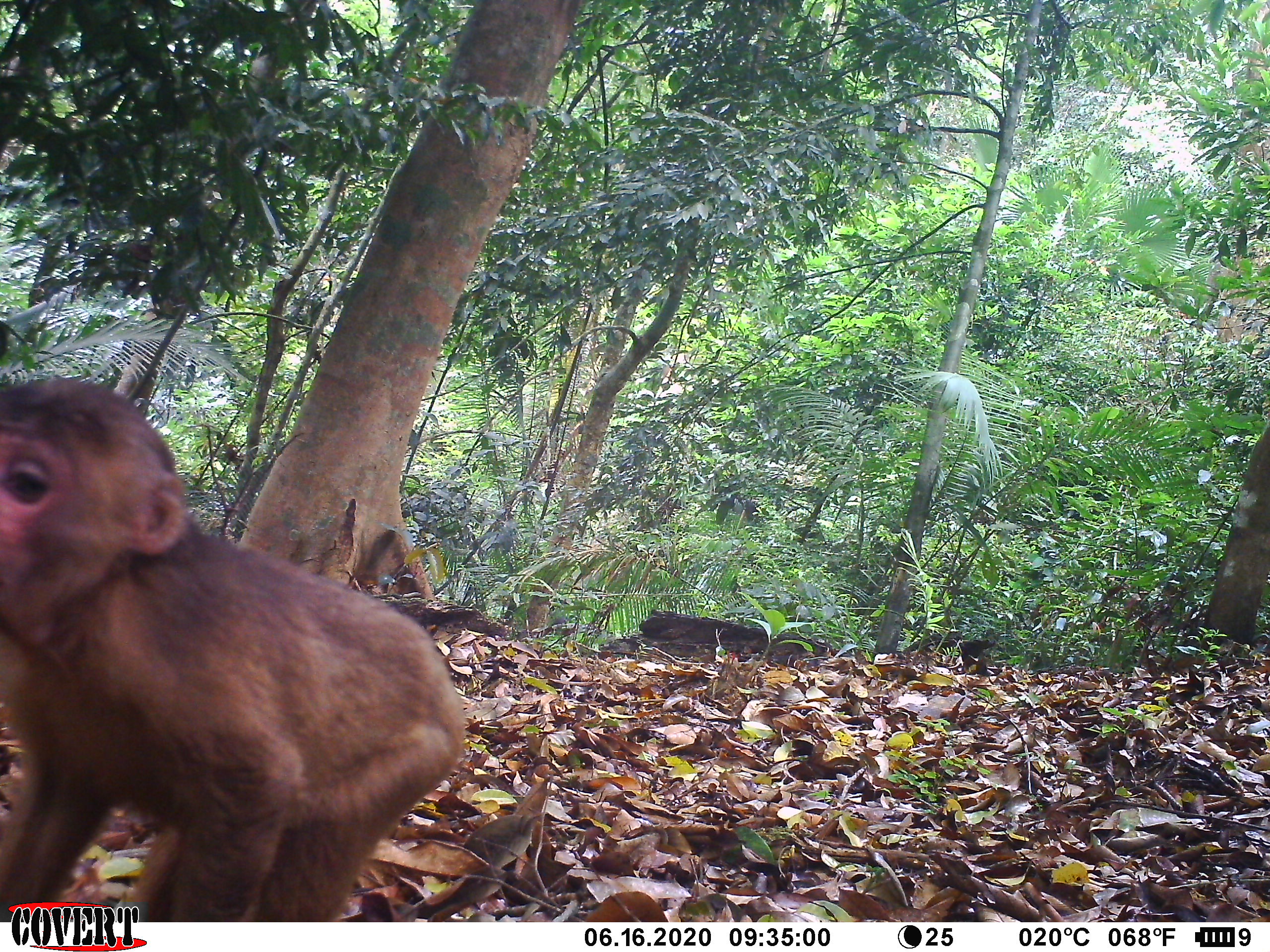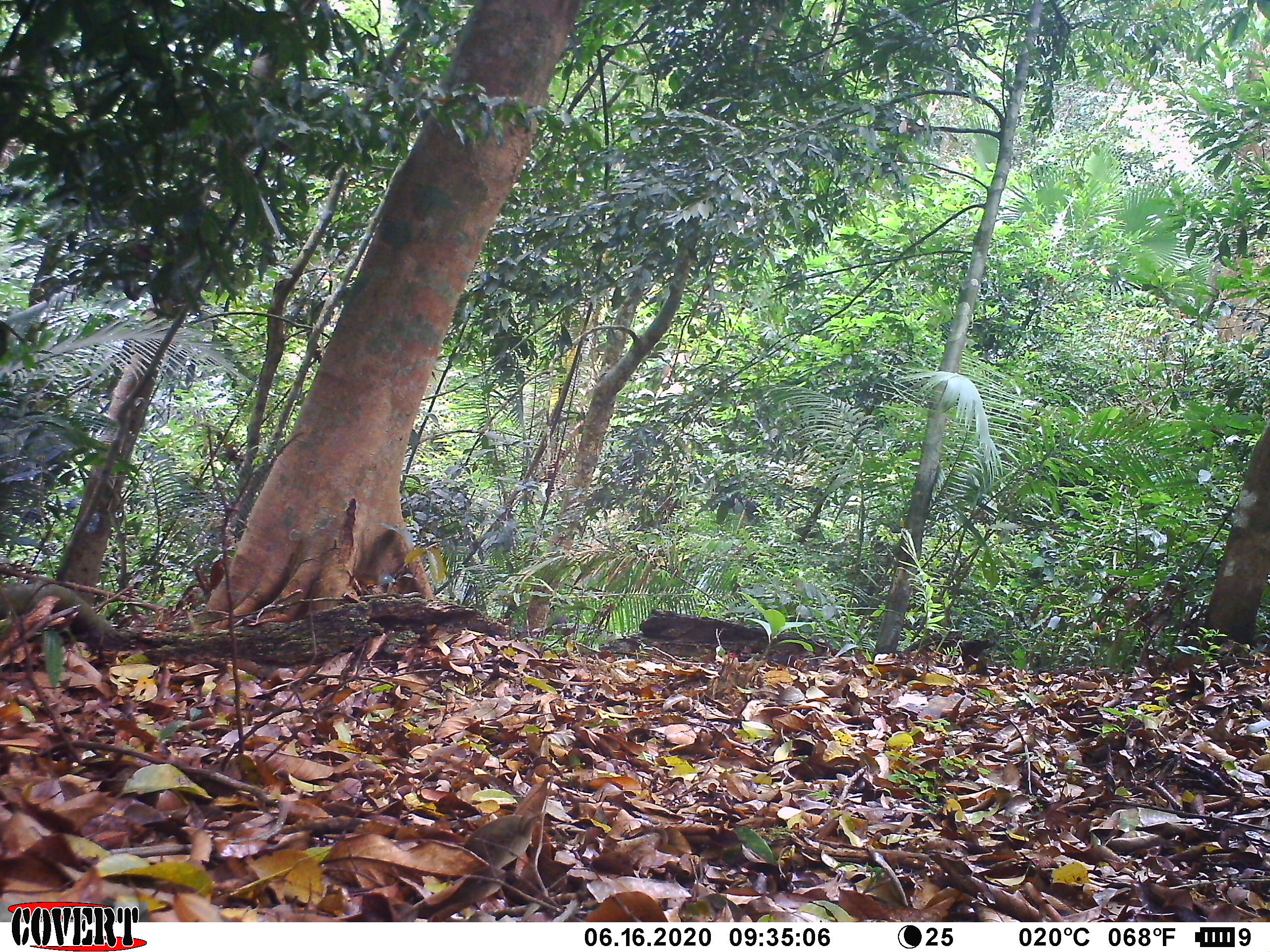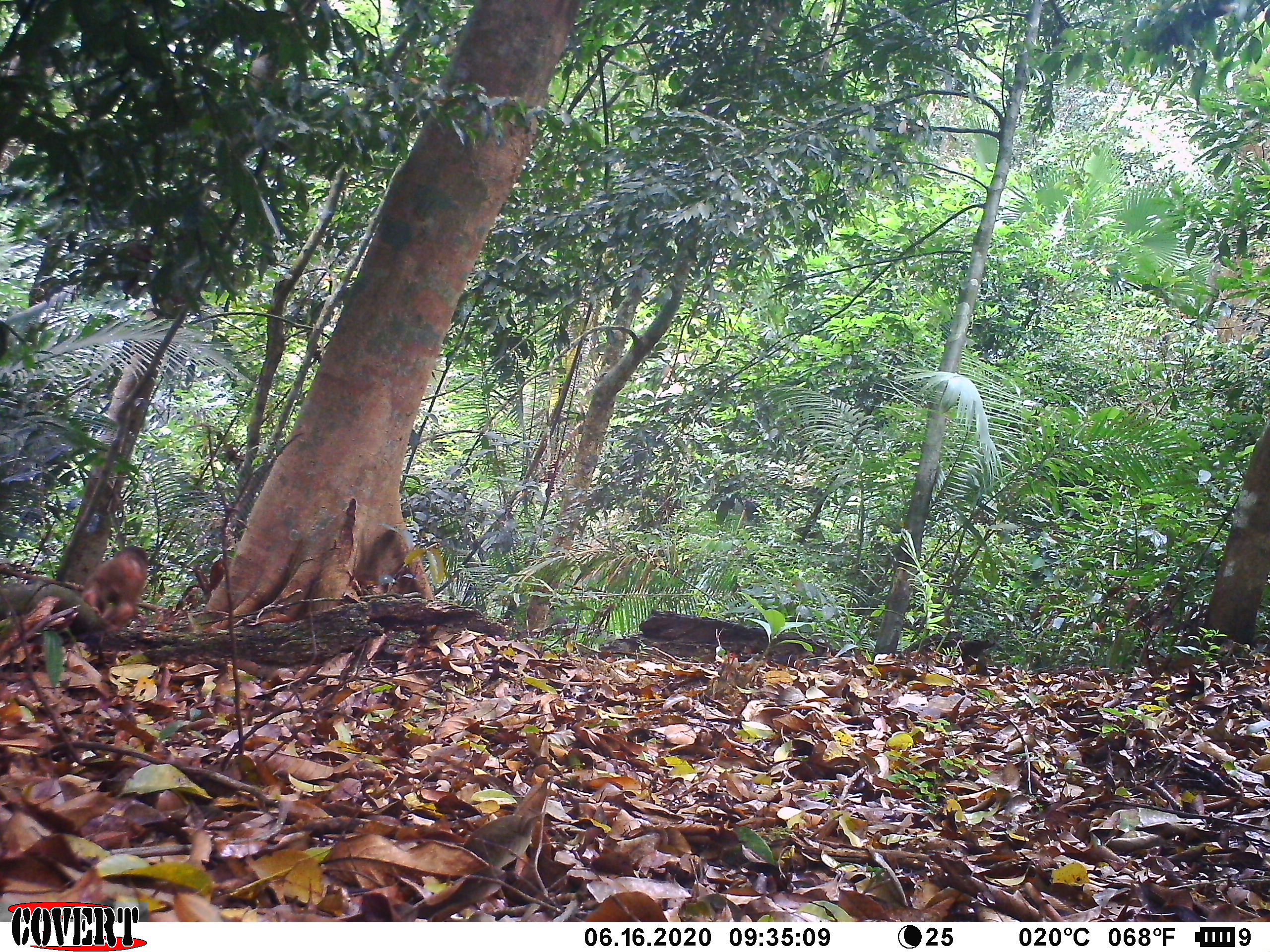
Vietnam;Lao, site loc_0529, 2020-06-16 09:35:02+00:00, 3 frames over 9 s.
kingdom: Animalia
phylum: Chordata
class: Mammalia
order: Primates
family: Cercopithecidae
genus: Macaca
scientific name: Macaca arctoides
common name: stump-tailed macaque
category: stump tailed macaque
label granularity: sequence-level